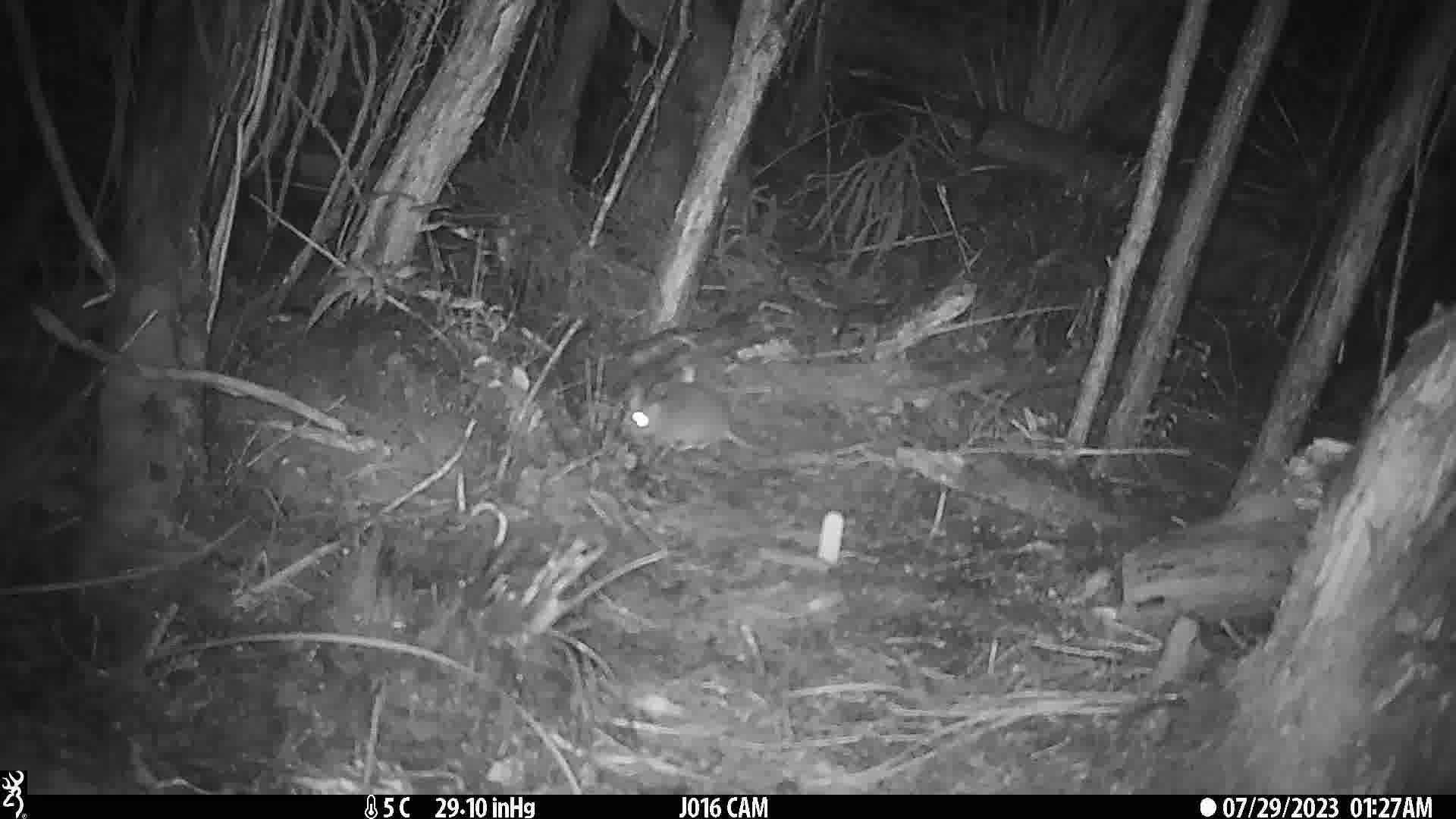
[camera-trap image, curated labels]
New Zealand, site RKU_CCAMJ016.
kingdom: Animalia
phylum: Chordata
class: Mammalia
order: Rodentia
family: Muridae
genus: Rattus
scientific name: Rattus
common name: rat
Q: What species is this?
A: Rat (Rattus).